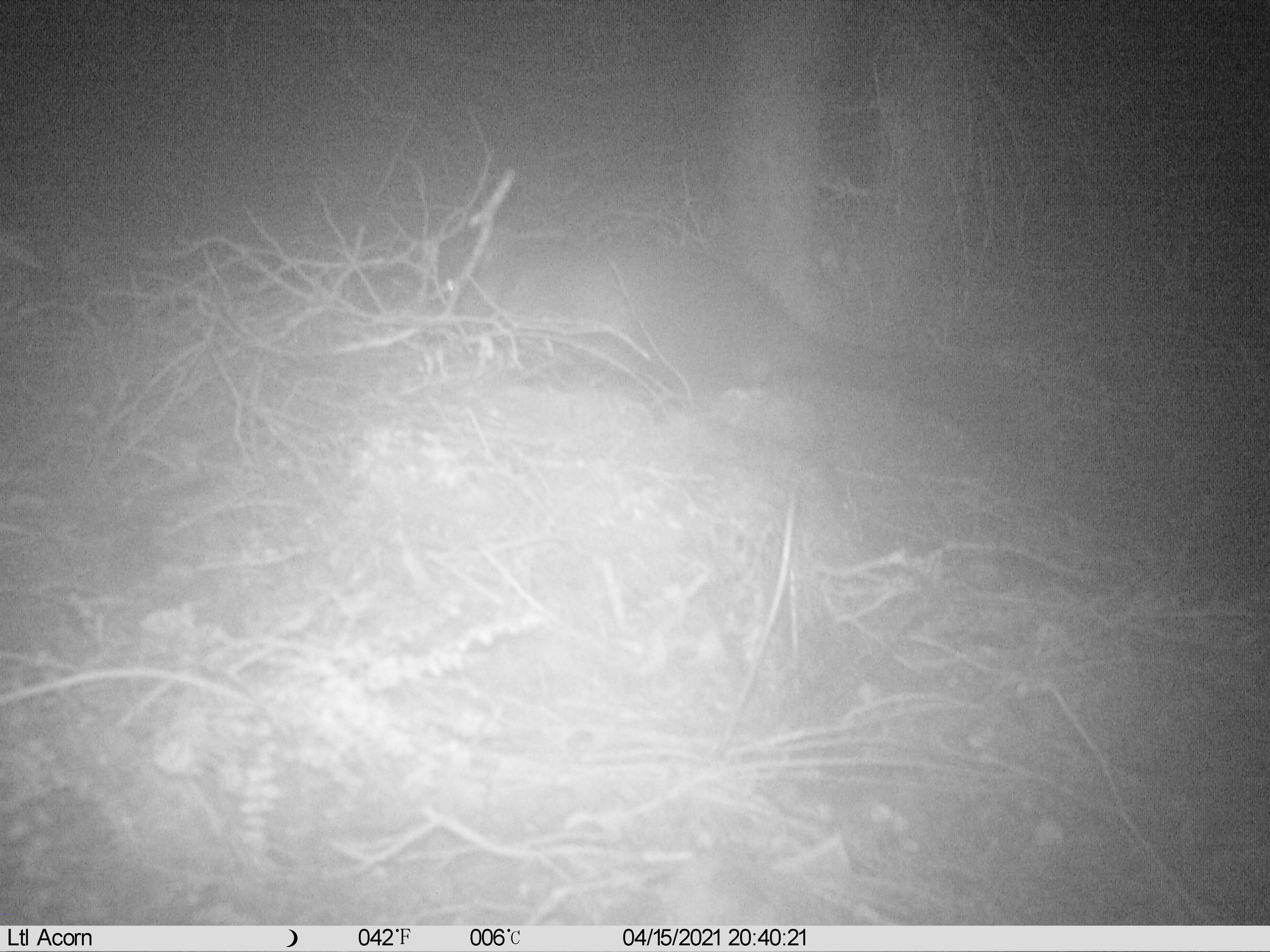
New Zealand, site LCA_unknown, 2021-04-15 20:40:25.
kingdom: Animalia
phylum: Chordata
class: Mammalia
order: Diprotodontia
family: Phalangeridae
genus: Trichosurus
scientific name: Trichosurus vulpecula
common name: common brushtail possum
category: possum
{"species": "possum (common brushtail possum) (Trichosurus vulpecula)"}